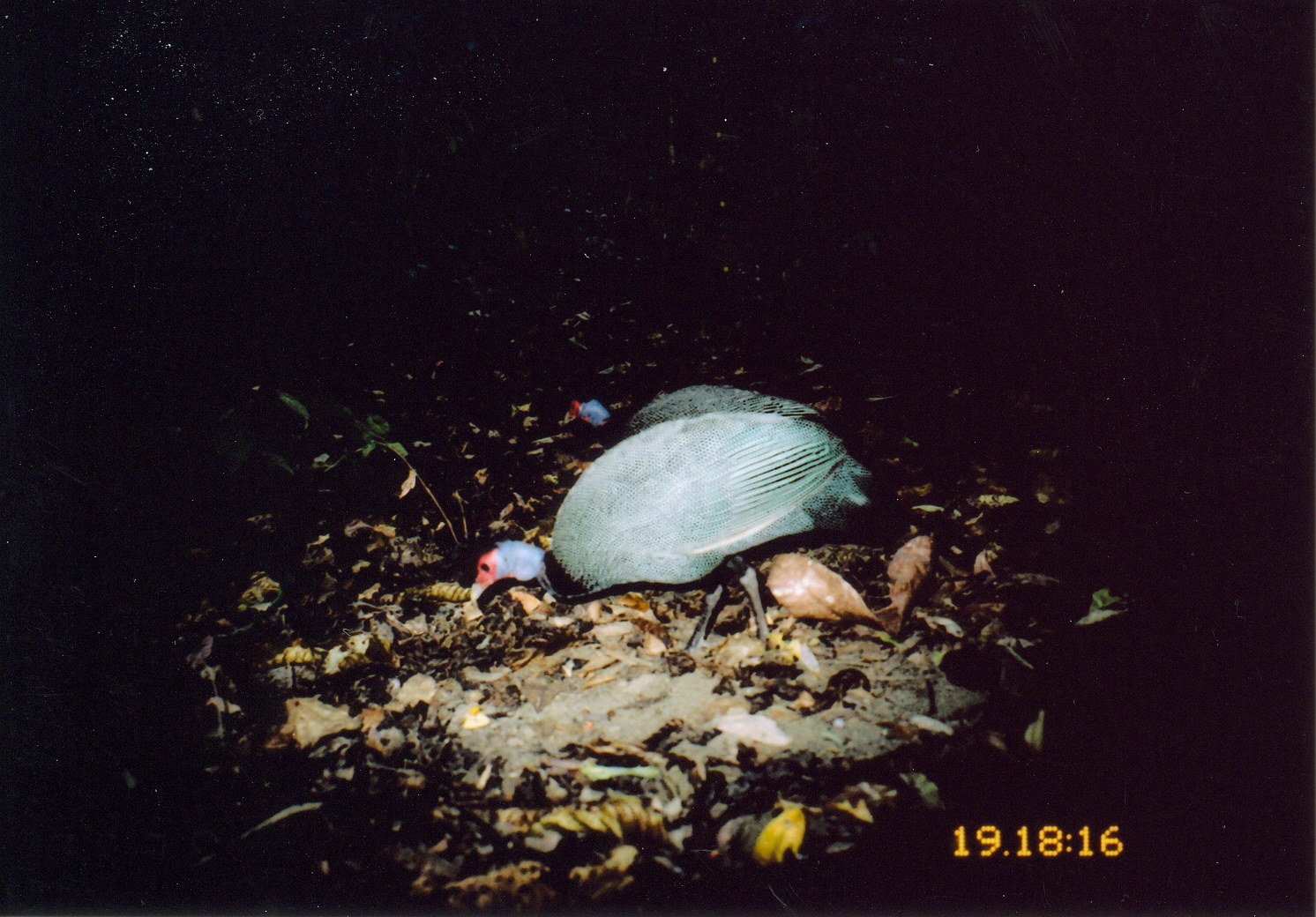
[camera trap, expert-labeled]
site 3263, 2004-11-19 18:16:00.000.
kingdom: Animalia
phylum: Chordata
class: Aves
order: Galliformes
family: Numididae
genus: Guttera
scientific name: Guttera pucherani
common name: crested guineafowl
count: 2